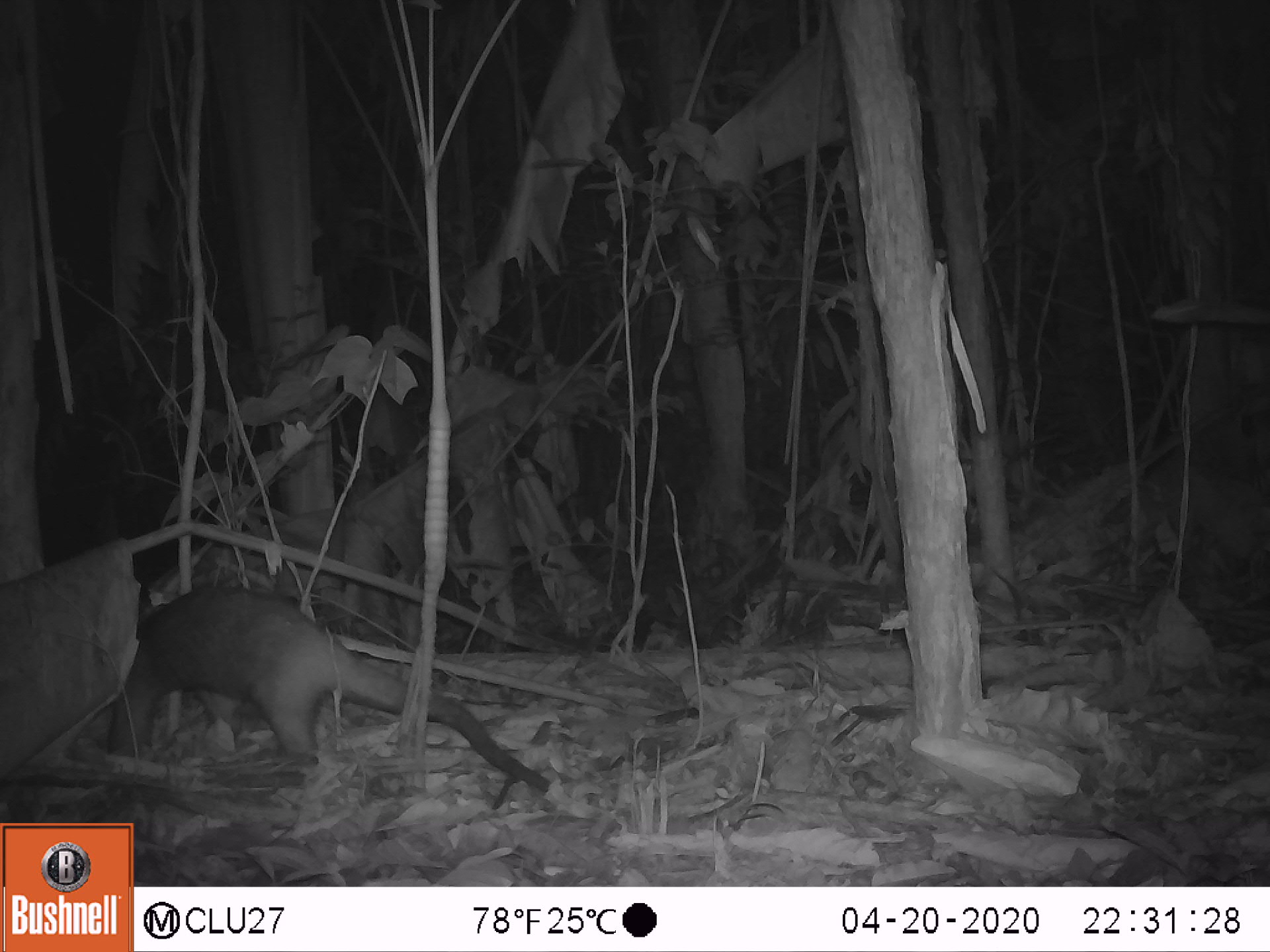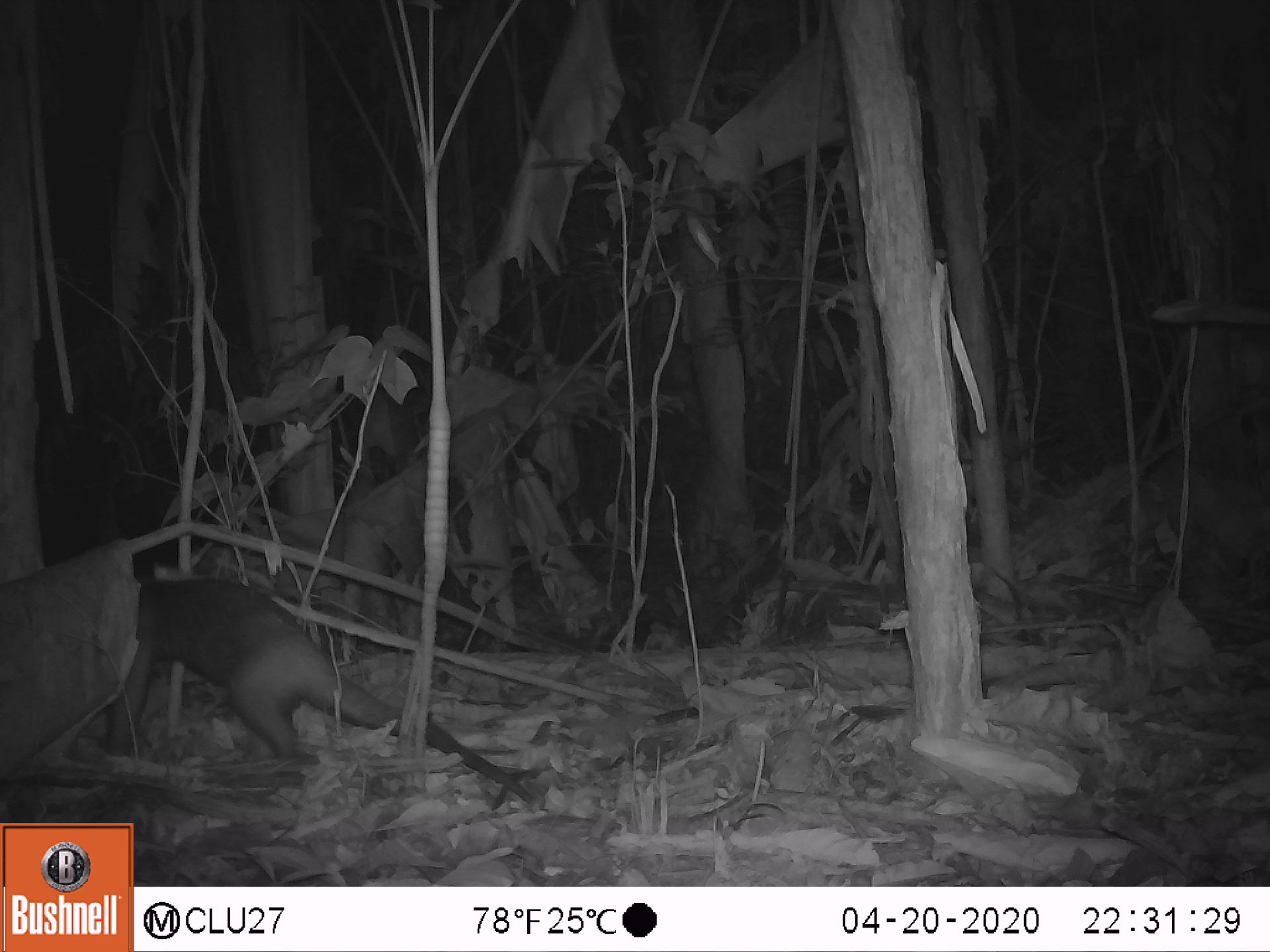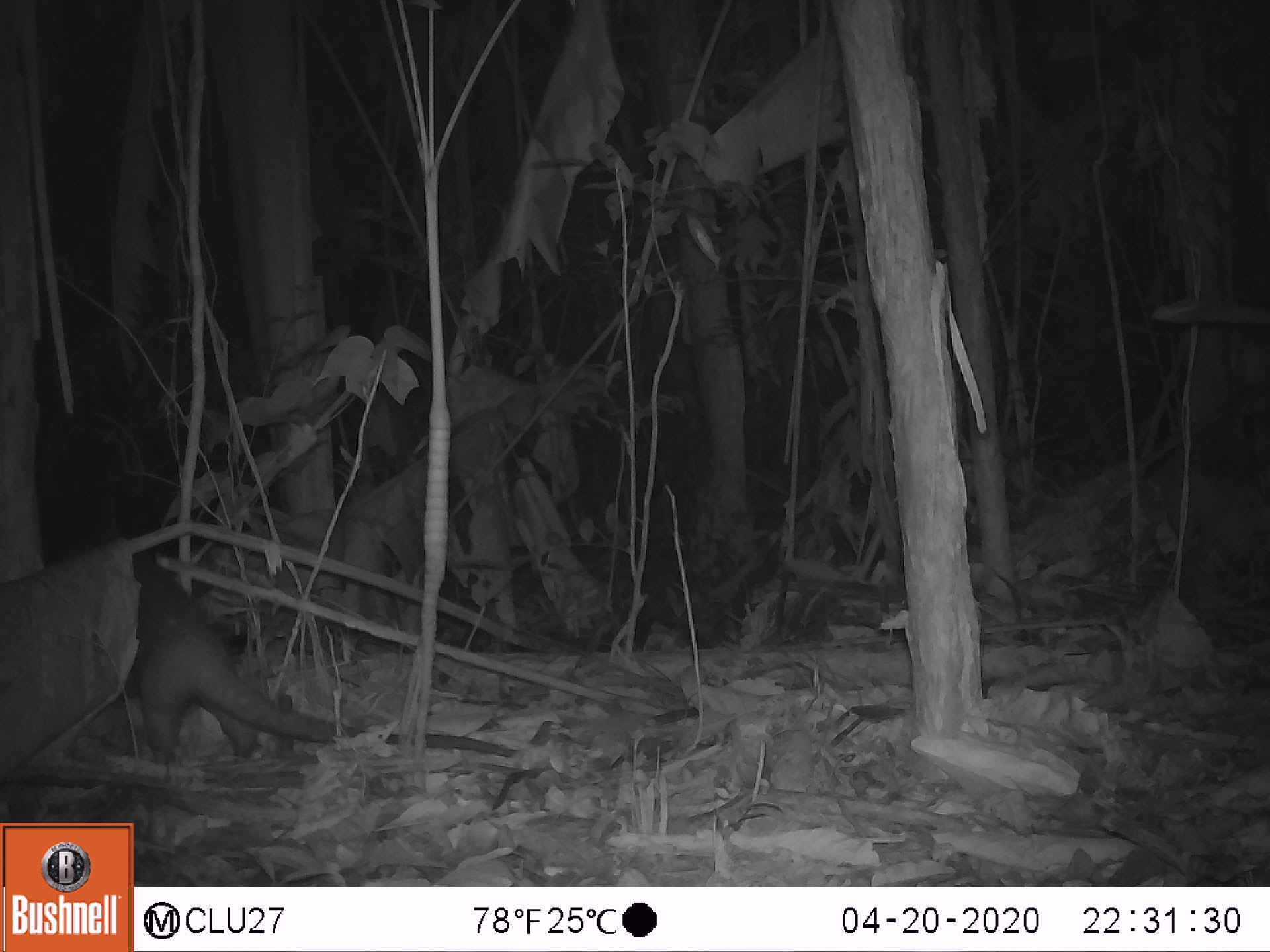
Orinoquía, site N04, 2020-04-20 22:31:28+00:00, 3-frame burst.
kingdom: Animalia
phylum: Chordata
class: Mammalia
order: Pilosa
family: Myrmecophagidae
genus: Tamandua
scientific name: Tamandua tetradactyla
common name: southern tamandua